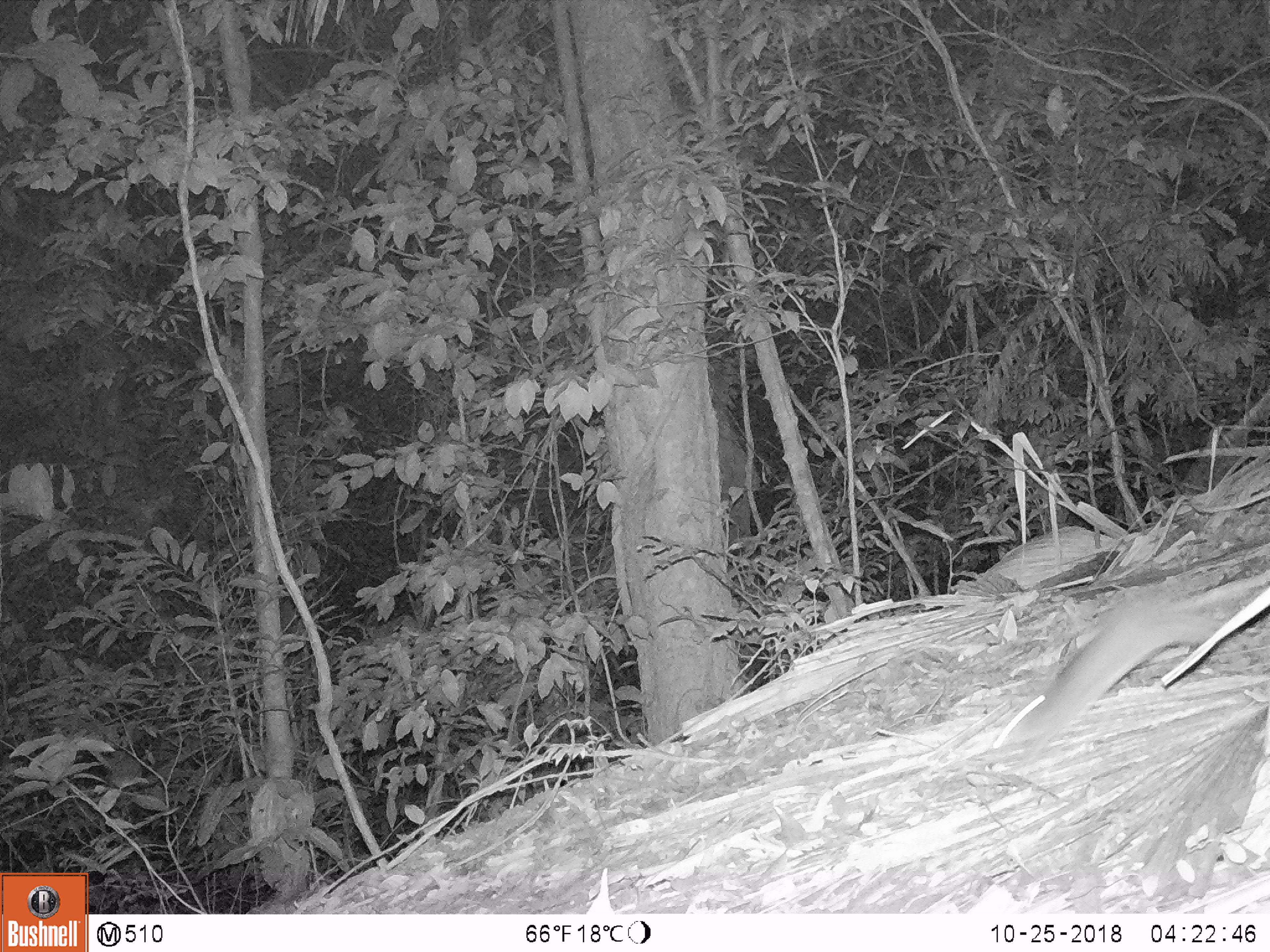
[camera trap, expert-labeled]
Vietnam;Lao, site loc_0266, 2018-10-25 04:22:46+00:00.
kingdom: Animalia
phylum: Chordata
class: Mammalia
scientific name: Mammalia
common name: mammal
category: unidentified small mammal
Unidentified small mammal (mammal) (Mammalia). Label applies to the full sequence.